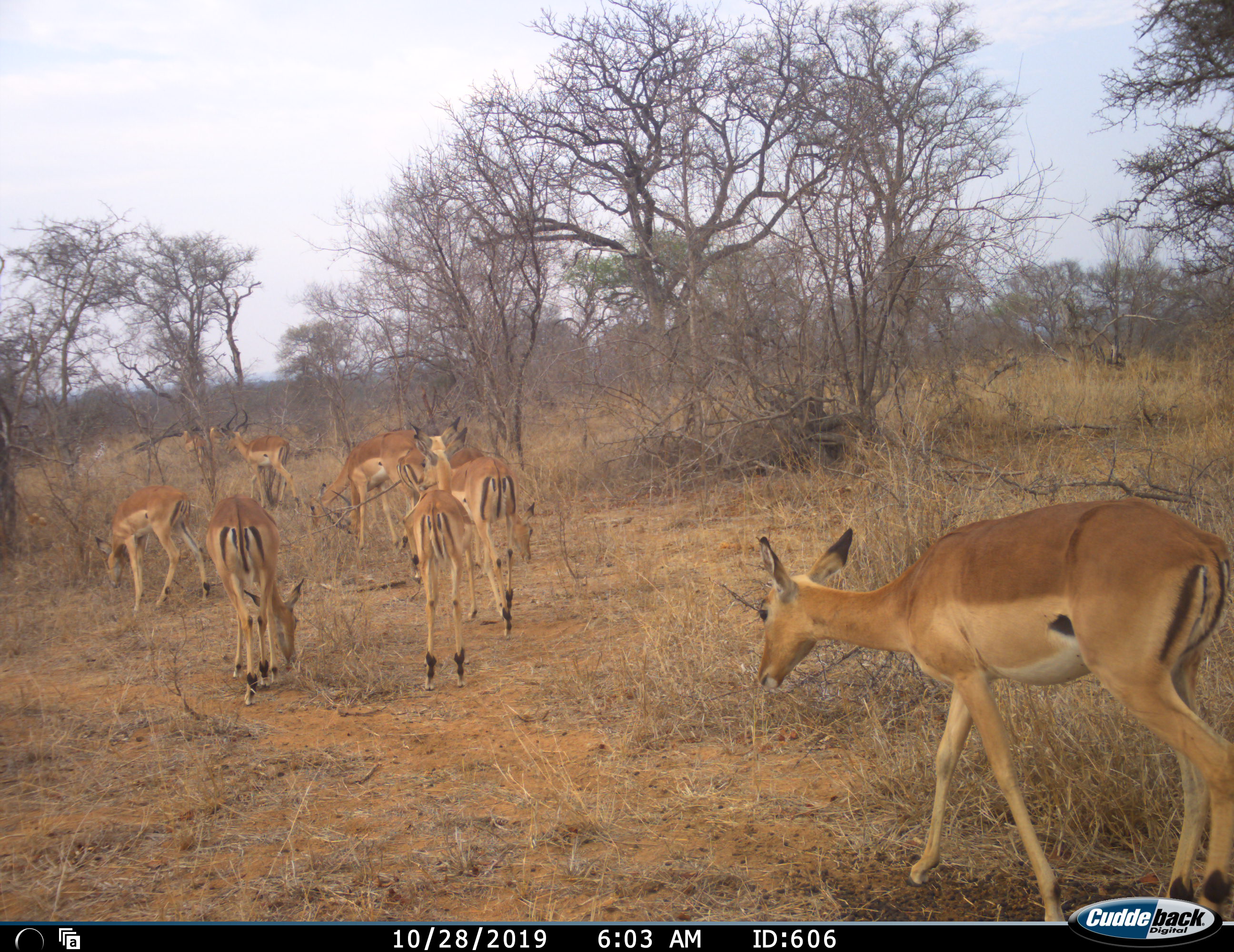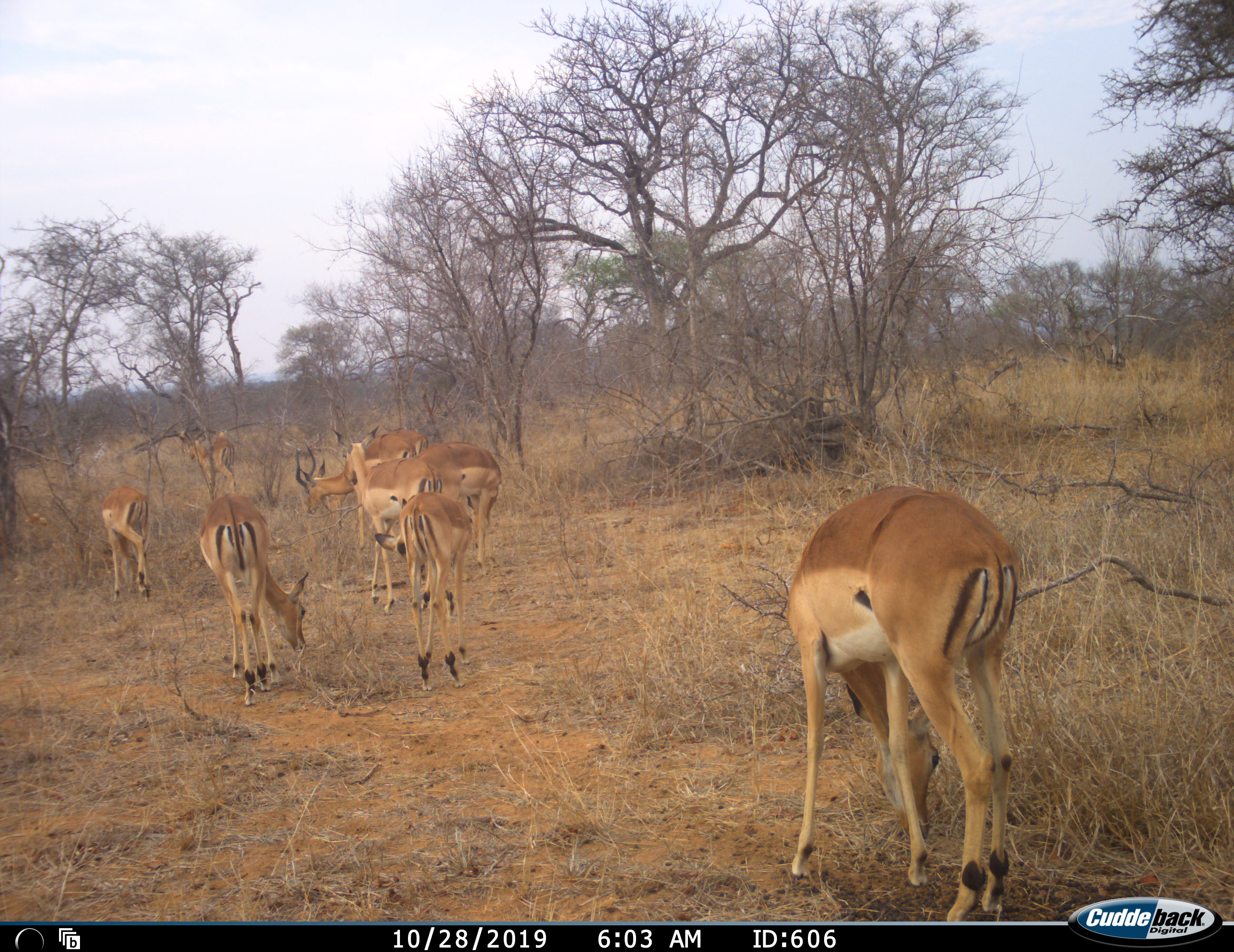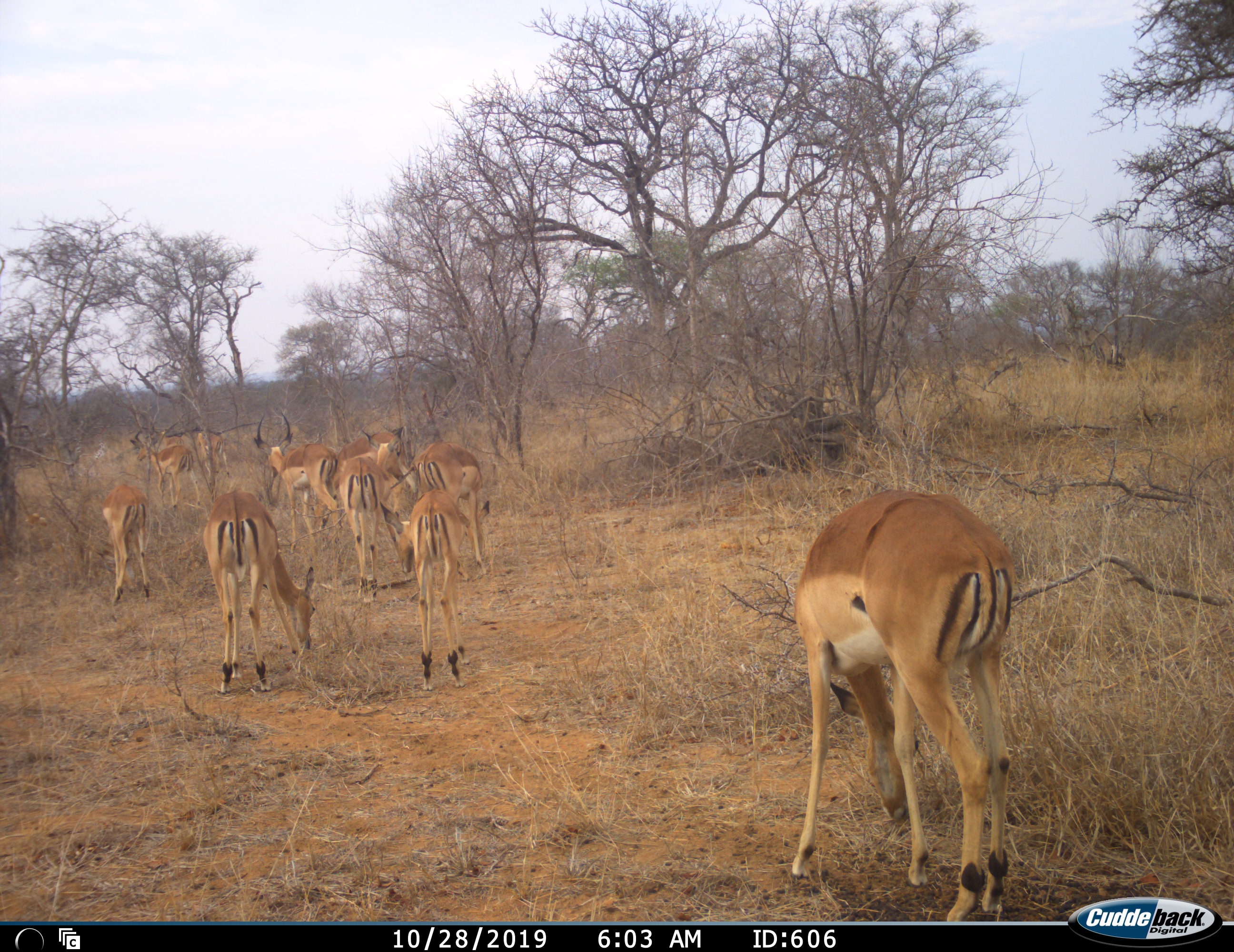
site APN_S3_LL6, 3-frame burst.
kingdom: Animalia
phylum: Chordata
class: Mammalia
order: Artiodactyla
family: Bovidae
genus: Aepyceros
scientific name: Aepyceros melampus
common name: impala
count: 10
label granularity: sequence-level